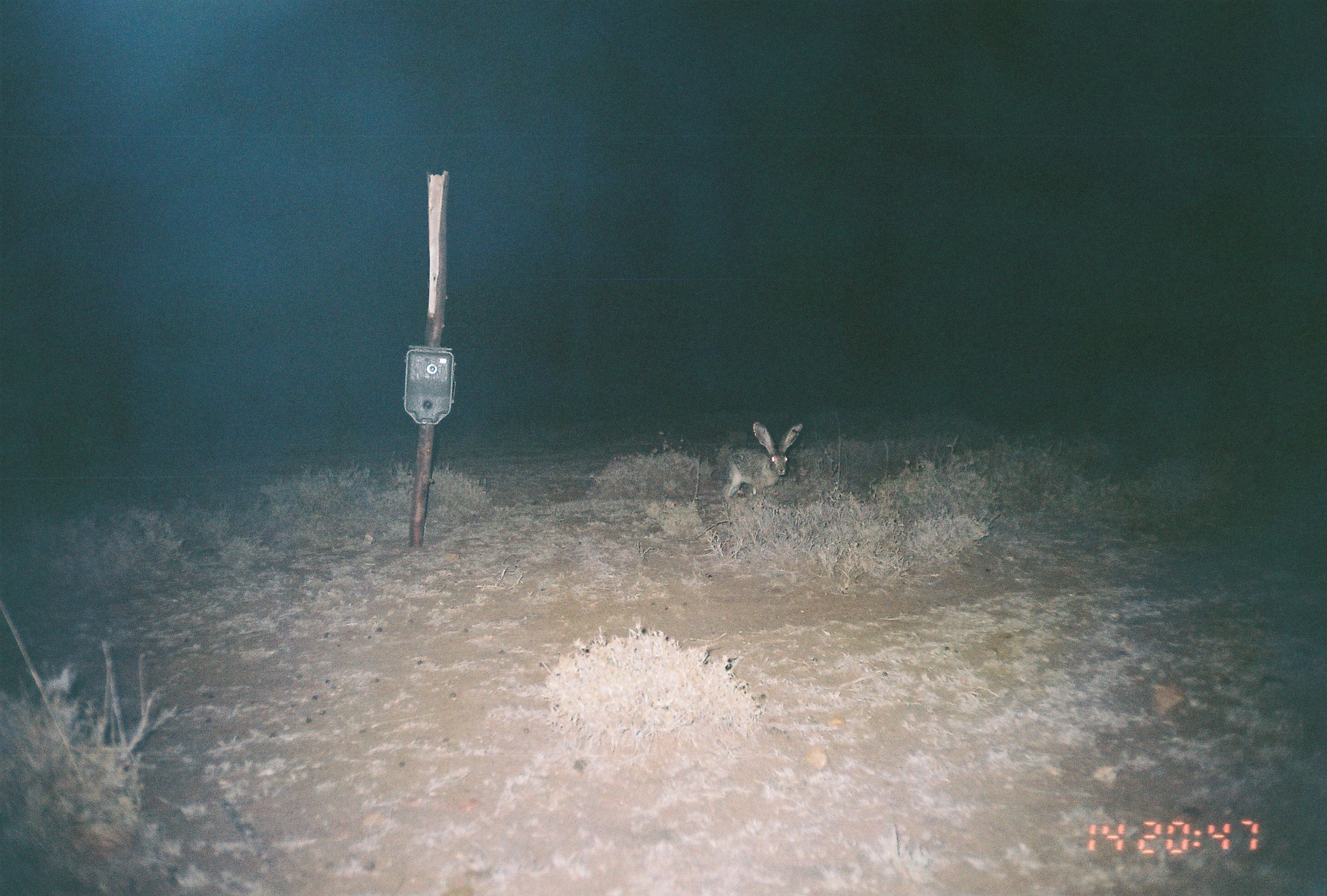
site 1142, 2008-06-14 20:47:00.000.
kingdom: Animalia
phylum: Chordata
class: Mammalia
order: Lagomorpha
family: Leporidae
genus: Lepus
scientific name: Lepus saxatilis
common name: scrub hare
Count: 1.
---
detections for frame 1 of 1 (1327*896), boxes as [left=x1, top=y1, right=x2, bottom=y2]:
lepus saxatilis: [left=722, top=421, right=803, bottom=500]